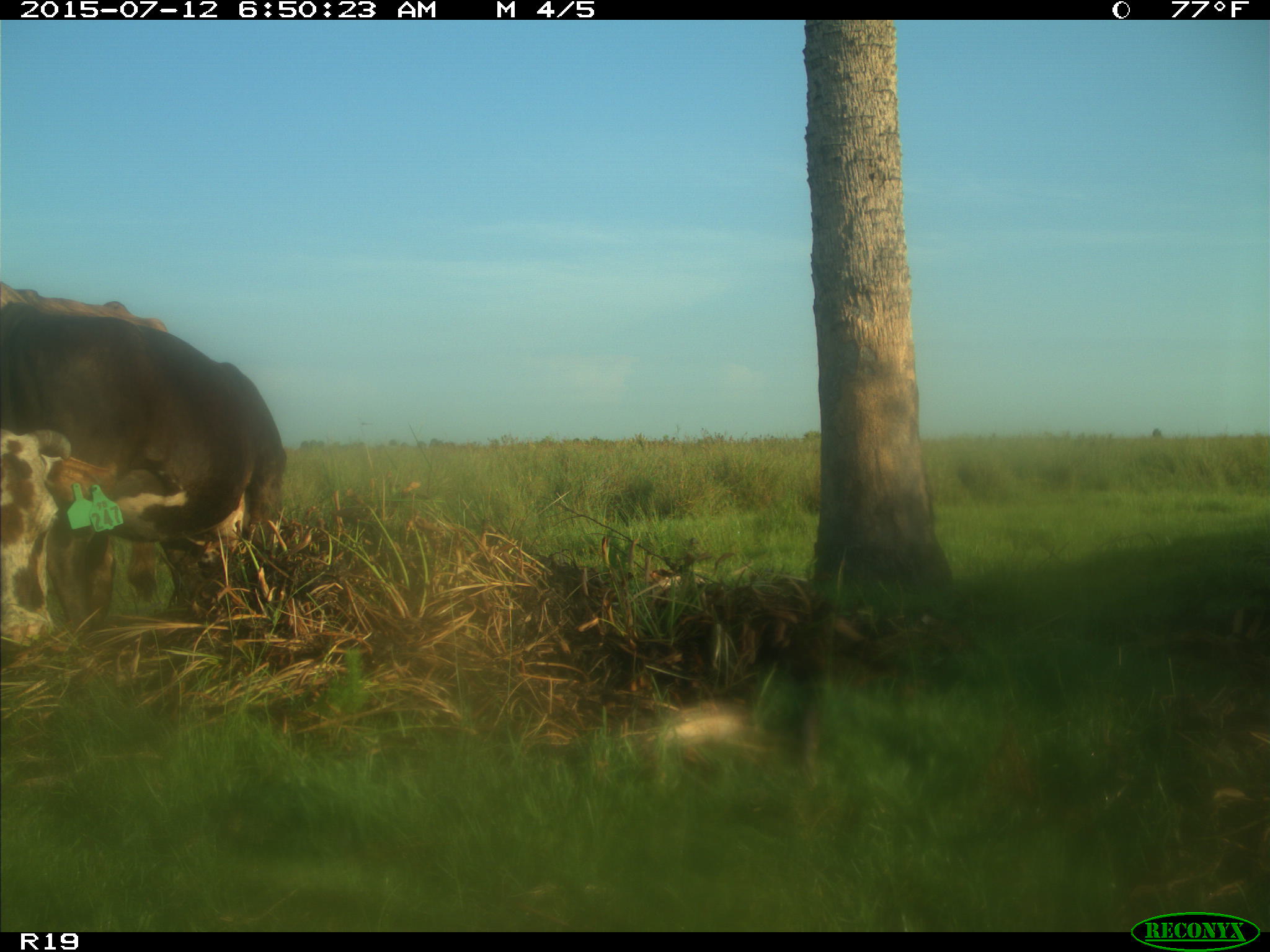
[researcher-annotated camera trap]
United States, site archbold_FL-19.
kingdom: Animalia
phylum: Chordata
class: Mammalia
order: Artiodactyla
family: Bovidae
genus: Bos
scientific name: Bos taurus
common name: domestic cow